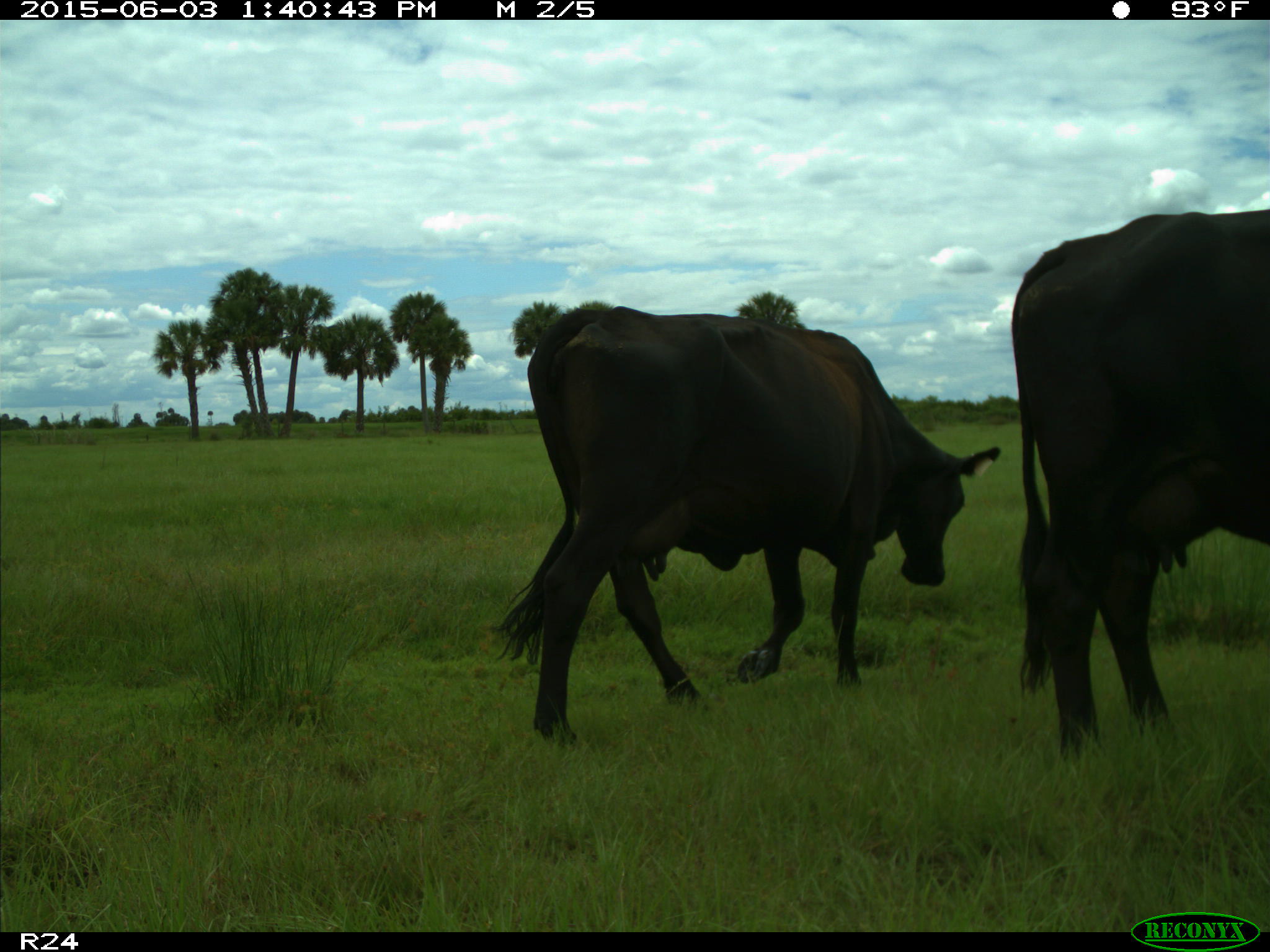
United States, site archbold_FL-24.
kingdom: Animalia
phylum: Chordata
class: Mammalia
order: Artiodactyla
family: Bovidae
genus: Bos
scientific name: Bos taurus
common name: domestic cow